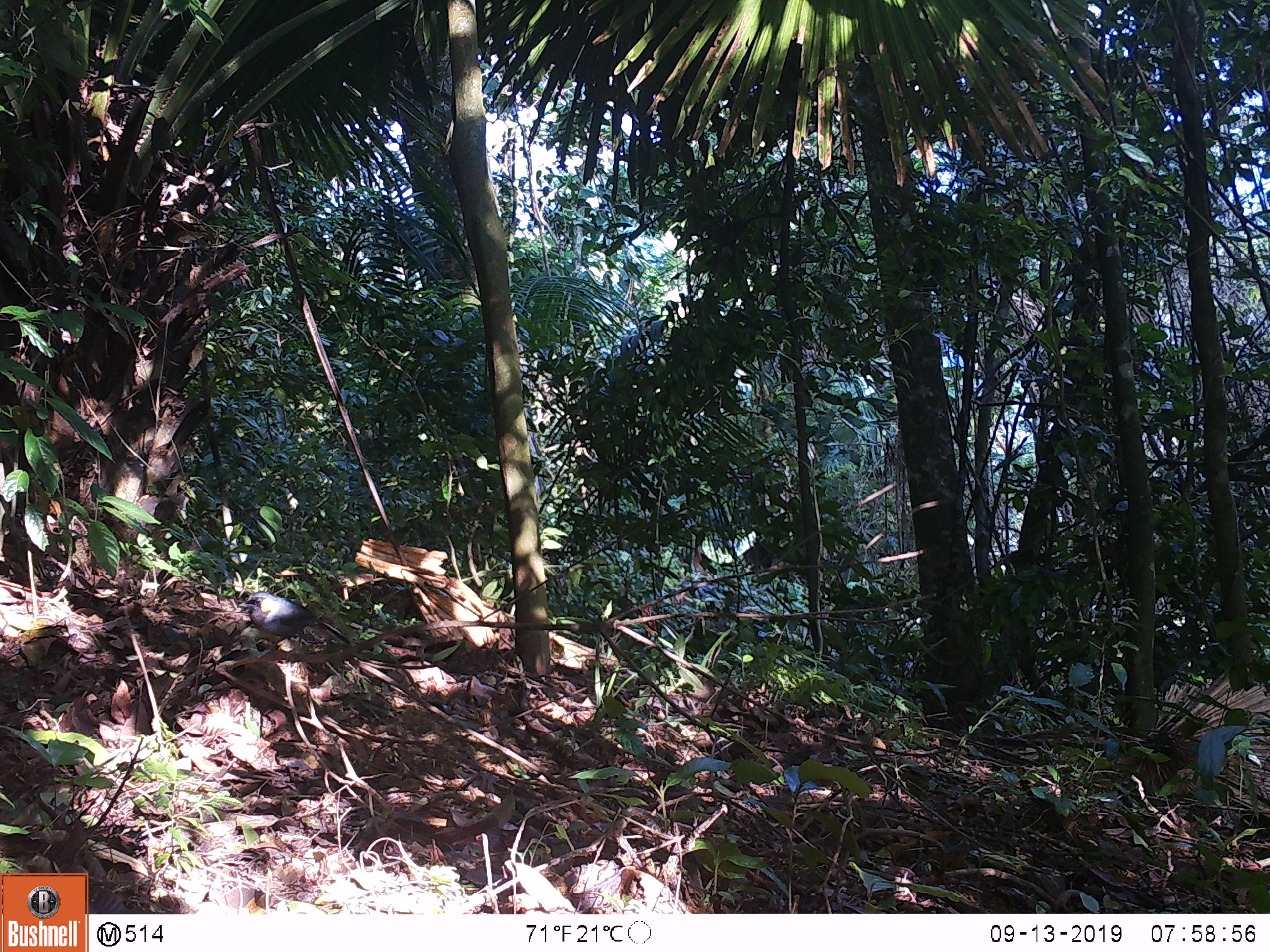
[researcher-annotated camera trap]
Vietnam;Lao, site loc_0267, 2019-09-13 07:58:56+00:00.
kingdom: Animalia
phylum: Chordata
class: Aves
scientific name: Aves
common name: bird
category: unidentified bird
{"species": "unidentified bird (bird) (Aves)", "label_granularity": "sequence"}